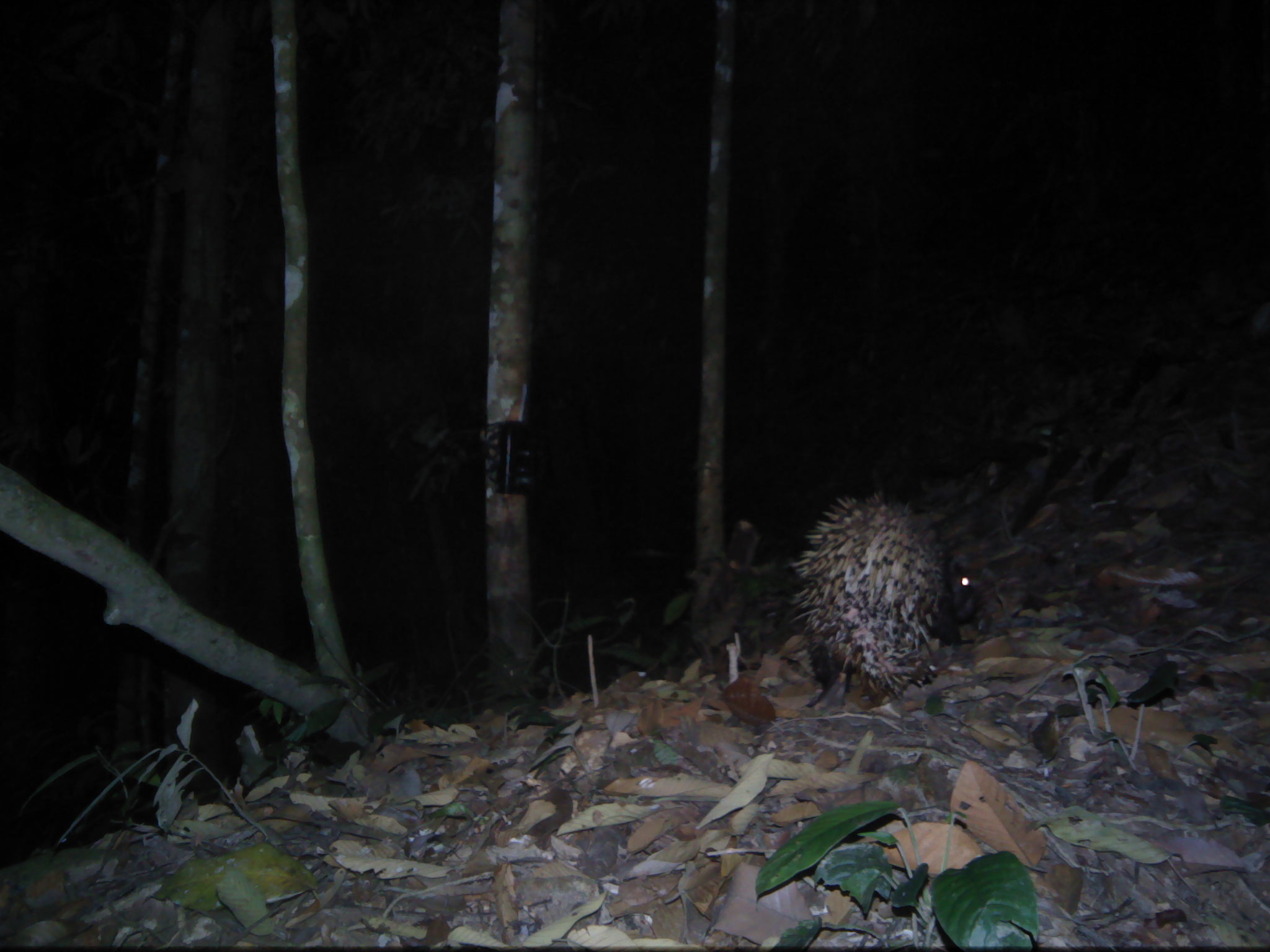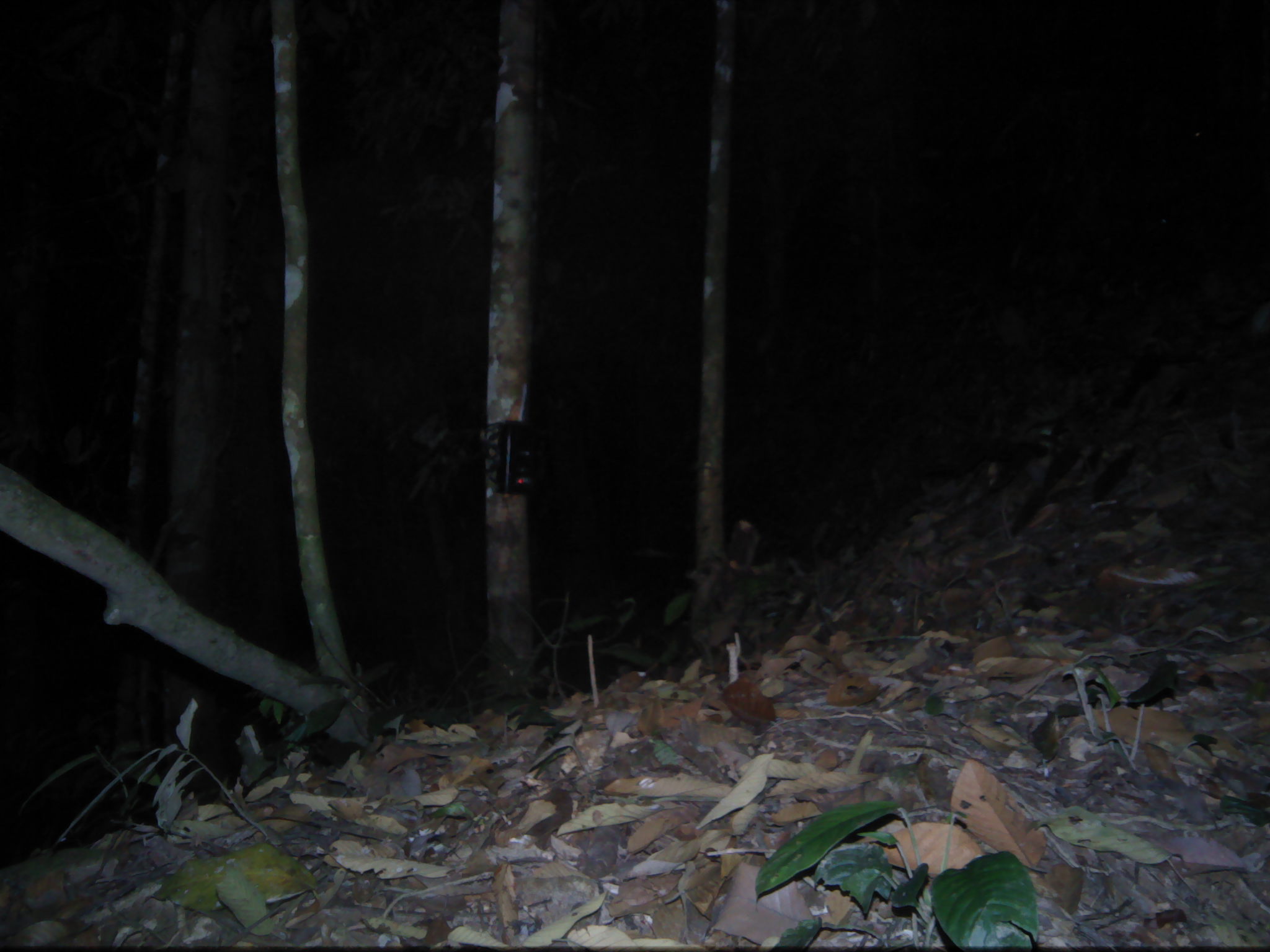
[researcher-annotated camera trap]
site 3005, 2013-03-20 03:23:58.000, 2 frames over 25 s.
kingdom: Animalia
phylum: Chordata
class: Mammalia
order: Rodentia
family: Hystricidae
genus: Hystrix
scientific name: Hystrix brachyura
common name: east asian porcupine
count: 1